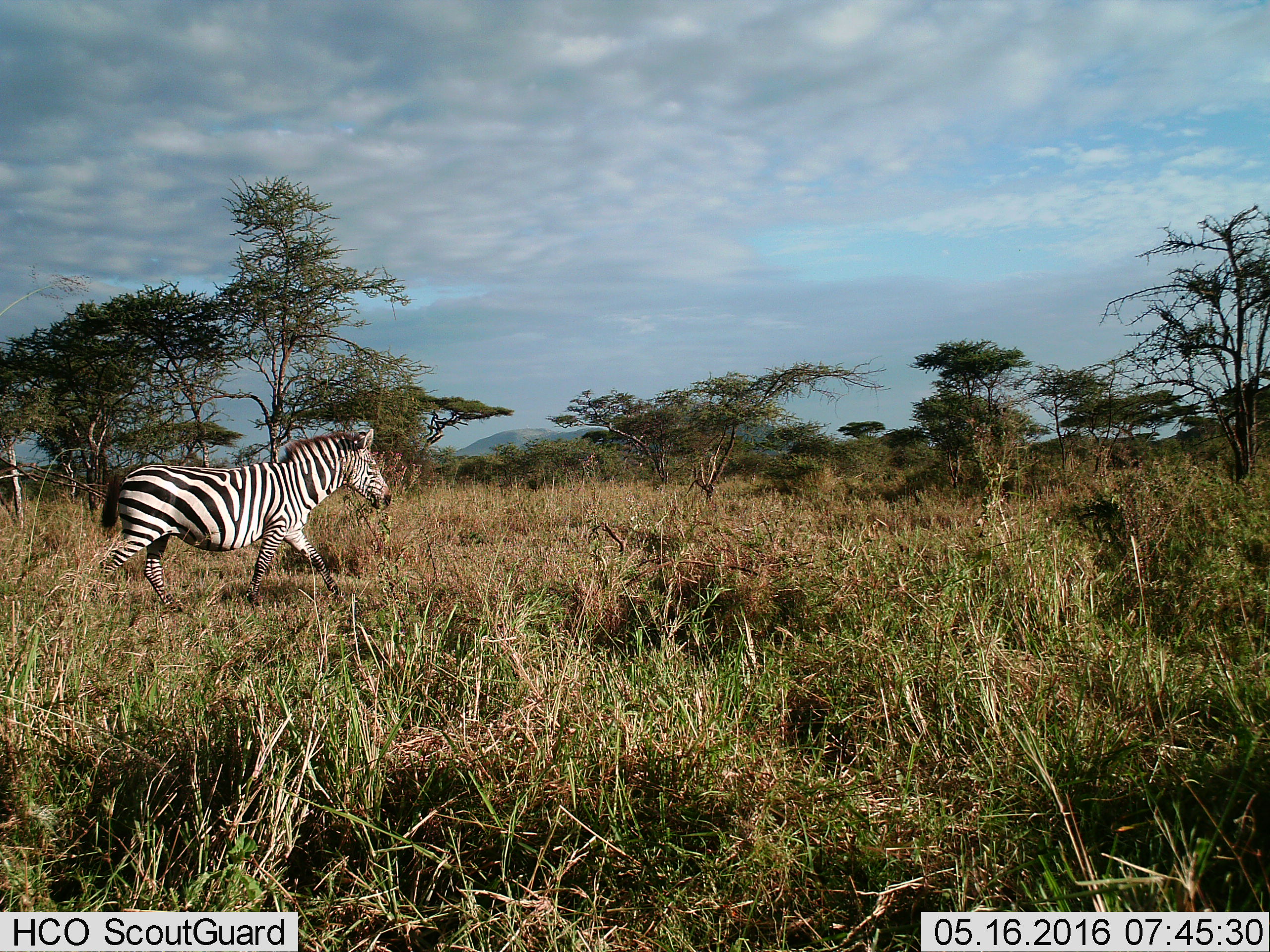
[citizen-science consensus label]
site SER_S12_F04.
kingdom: Animalia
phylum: Chordata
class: Mammalia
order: Perissodactyla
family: Equidae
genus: Equus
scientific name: Equus quagga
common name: plains zebra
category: zebraplains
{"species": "zebraplains (plains zebra) (Equus quagga)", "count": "1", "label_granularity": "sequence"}